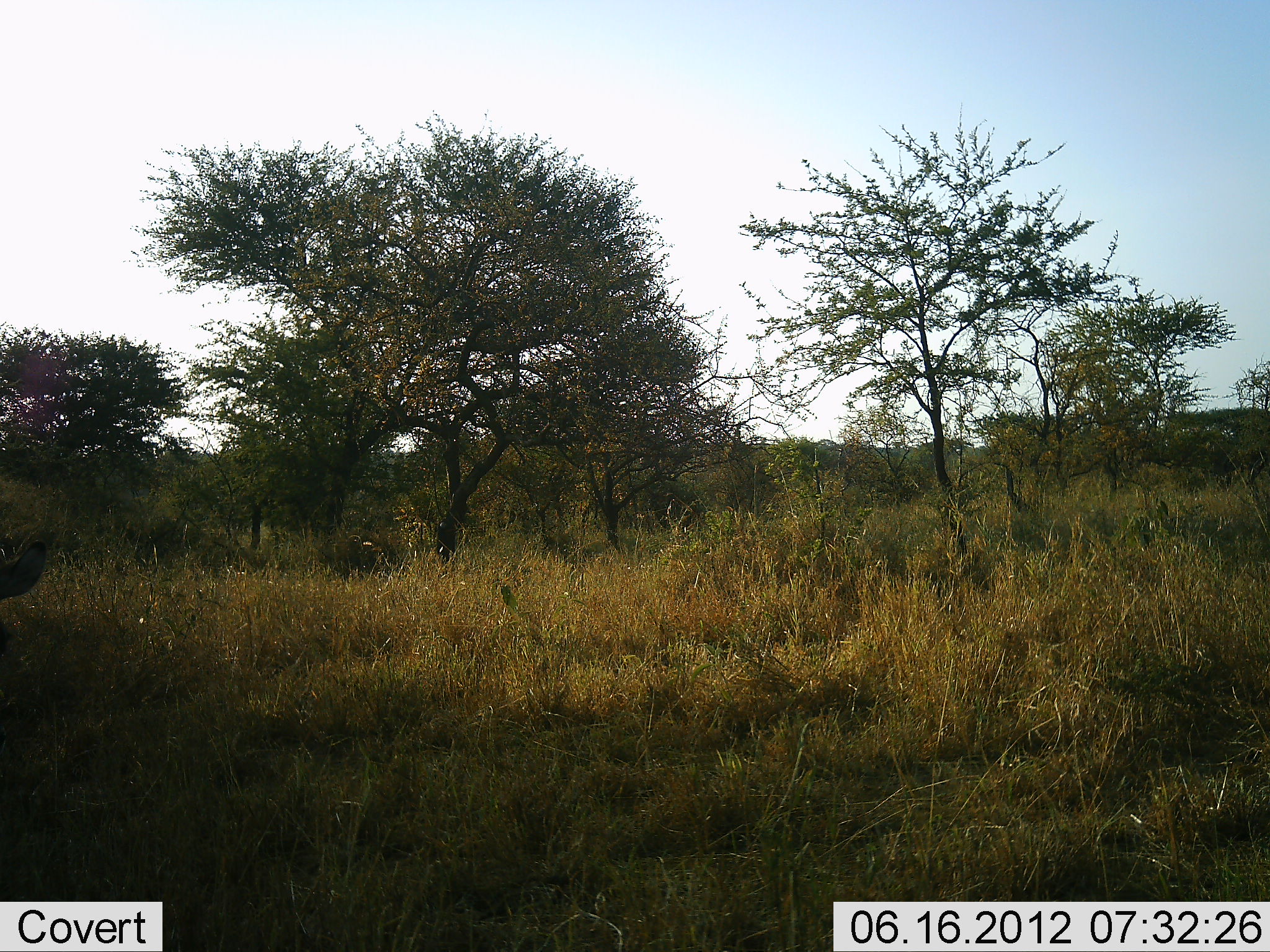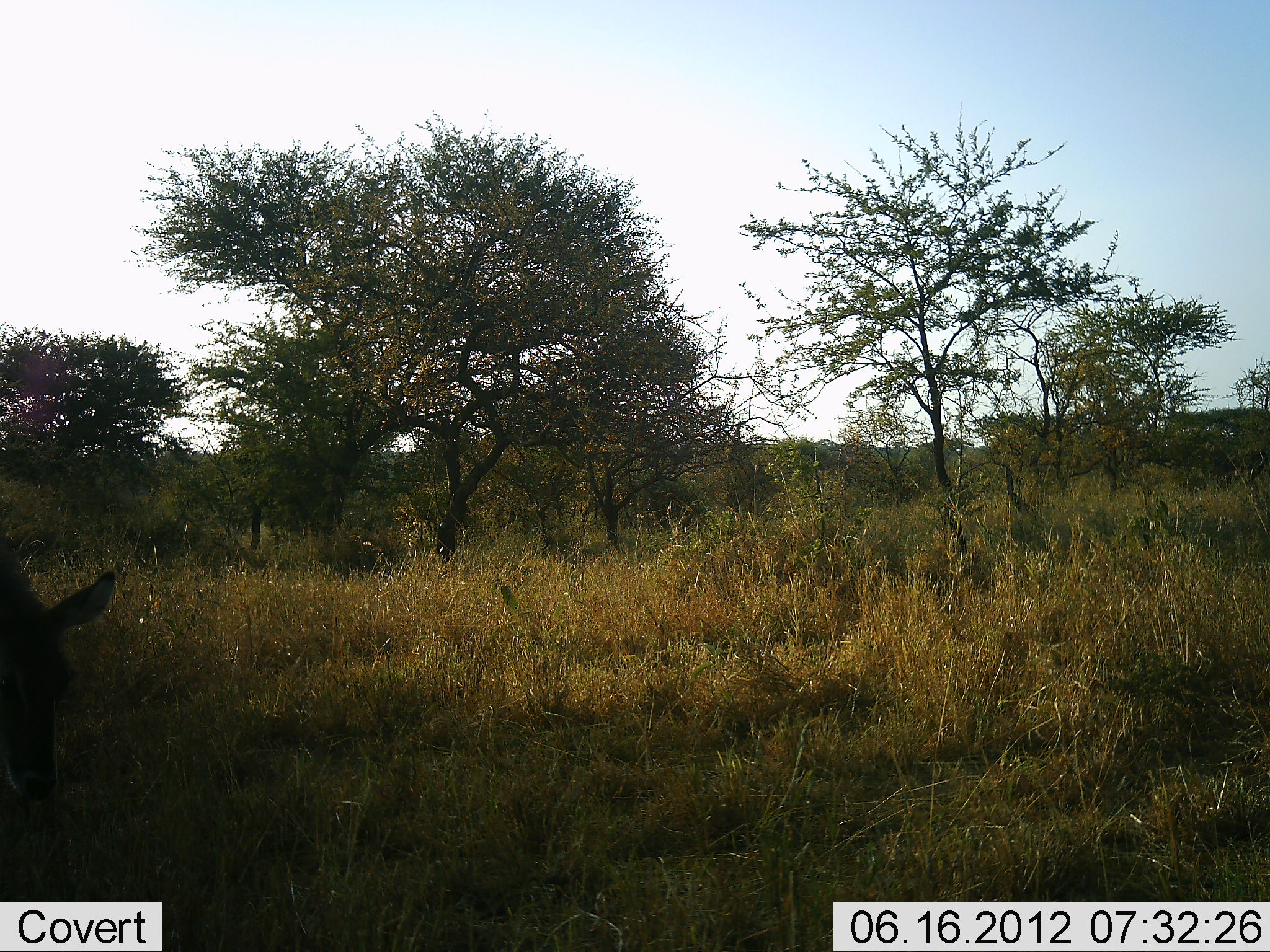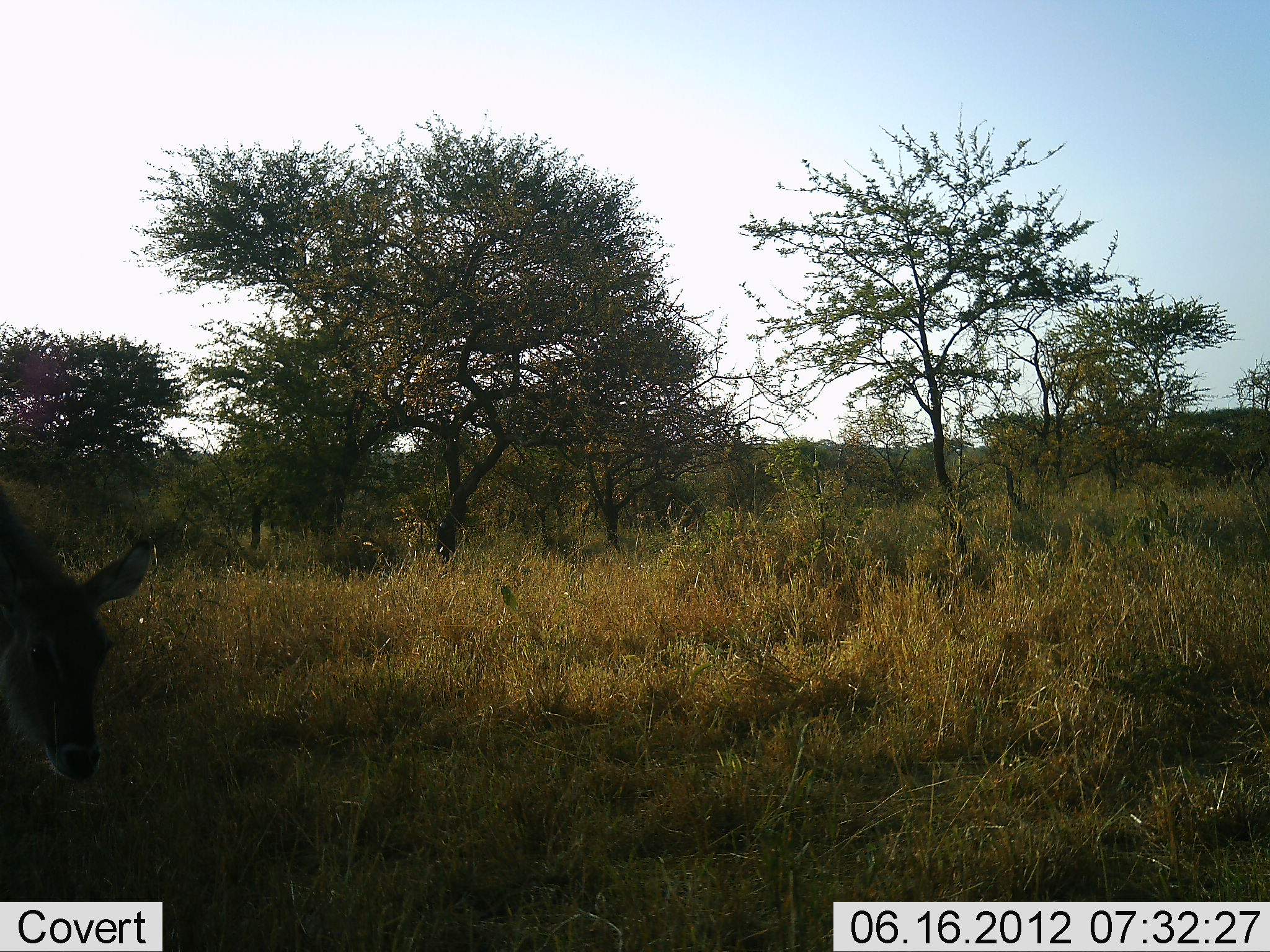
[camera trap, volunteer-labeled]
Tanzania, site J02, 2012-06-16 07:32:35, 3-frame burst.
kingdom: Animalia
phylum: Chordata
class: Mammalia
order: Artiodactyla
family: Bovidae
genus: Kobus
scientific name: Kobus ellipsiprymnus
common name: waterbuck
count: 1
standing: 20%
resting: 0%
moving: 60%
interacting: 0%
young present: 0%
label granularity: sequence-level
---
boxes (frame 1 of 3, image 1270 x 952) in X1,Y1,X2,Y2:
animal: 0,530,52,601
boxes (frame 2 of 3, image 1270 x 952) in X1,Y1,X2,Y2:
animal: 0,557,129,749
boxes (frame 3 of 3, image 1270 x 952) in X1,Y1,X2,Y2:
animal: 0,509,155,674